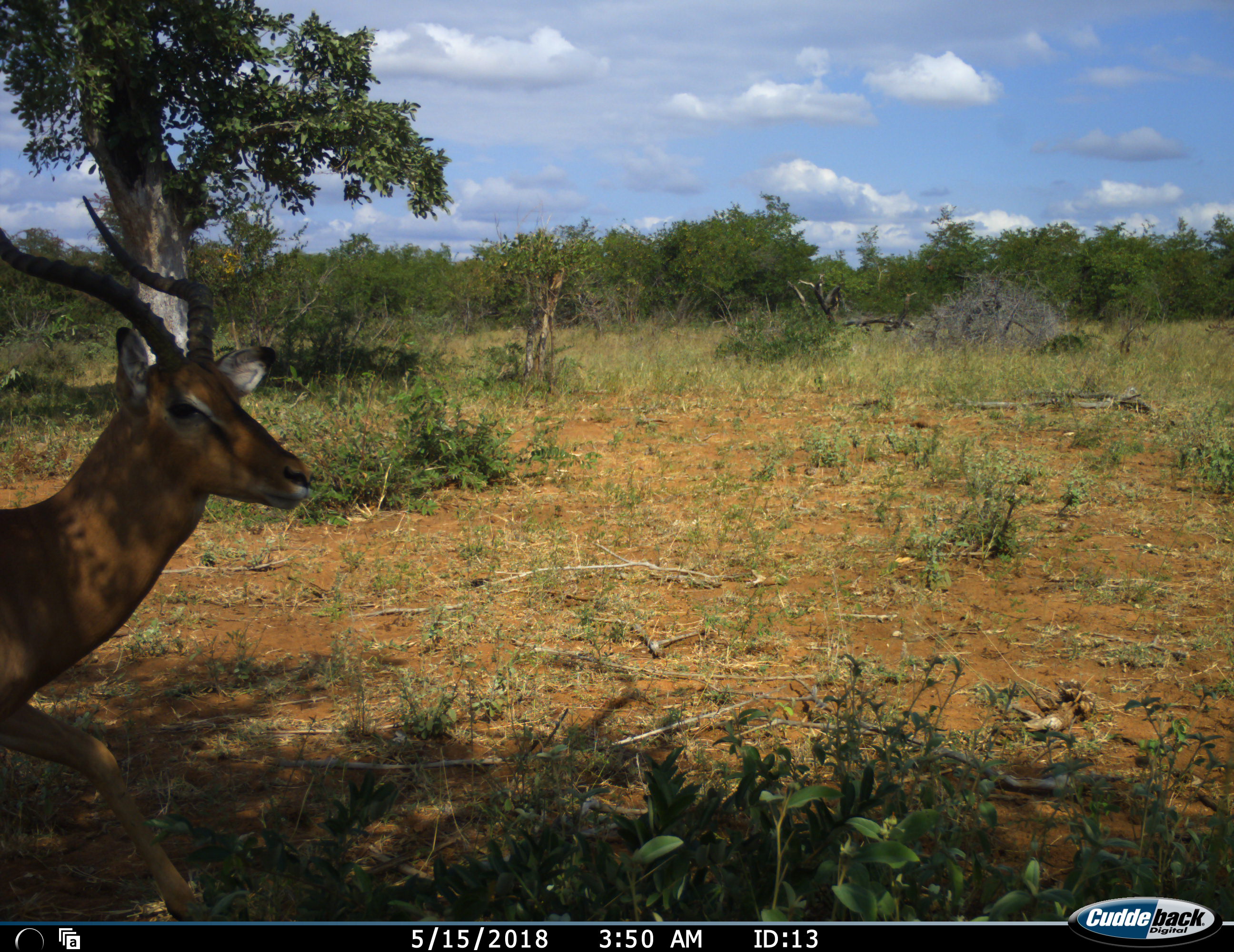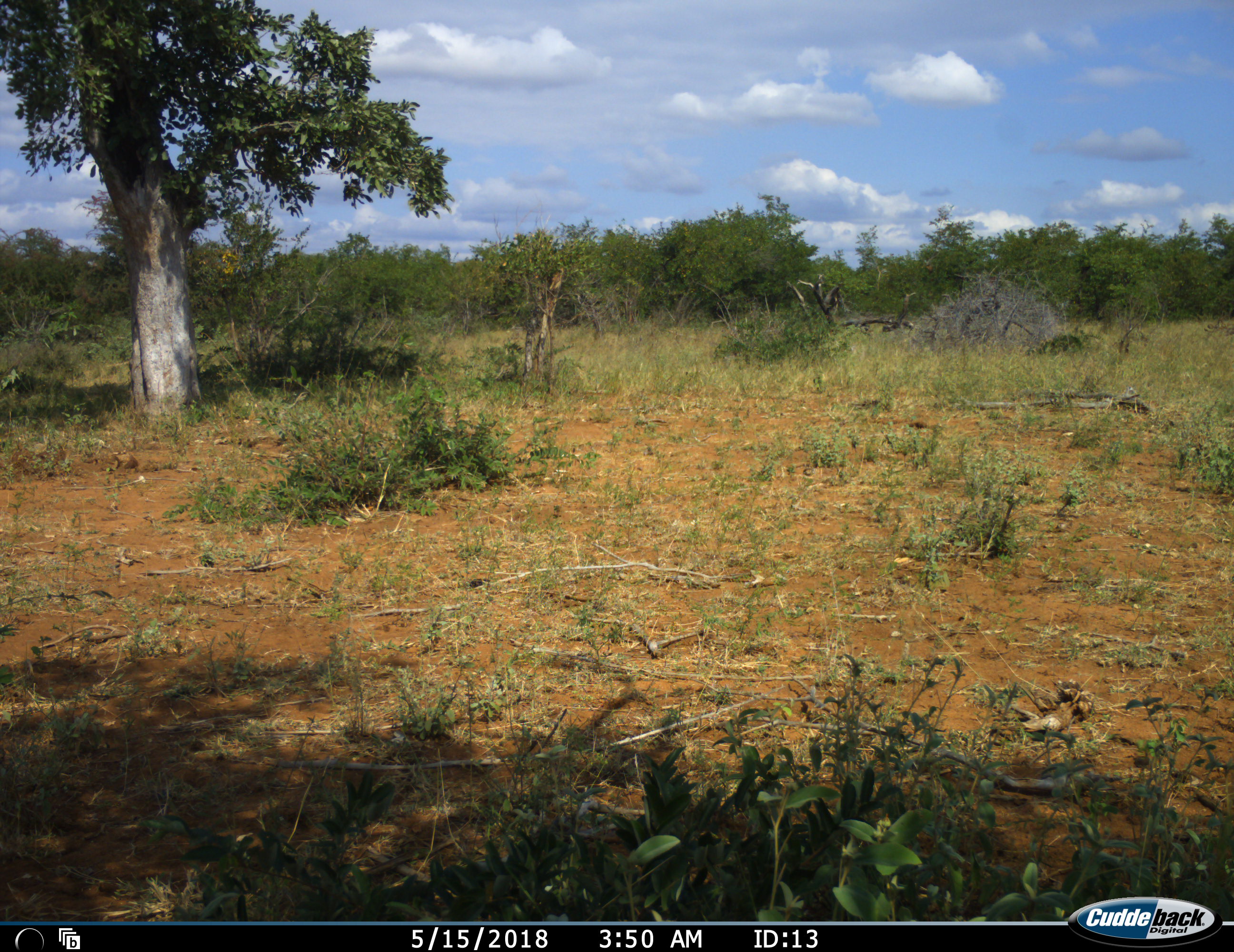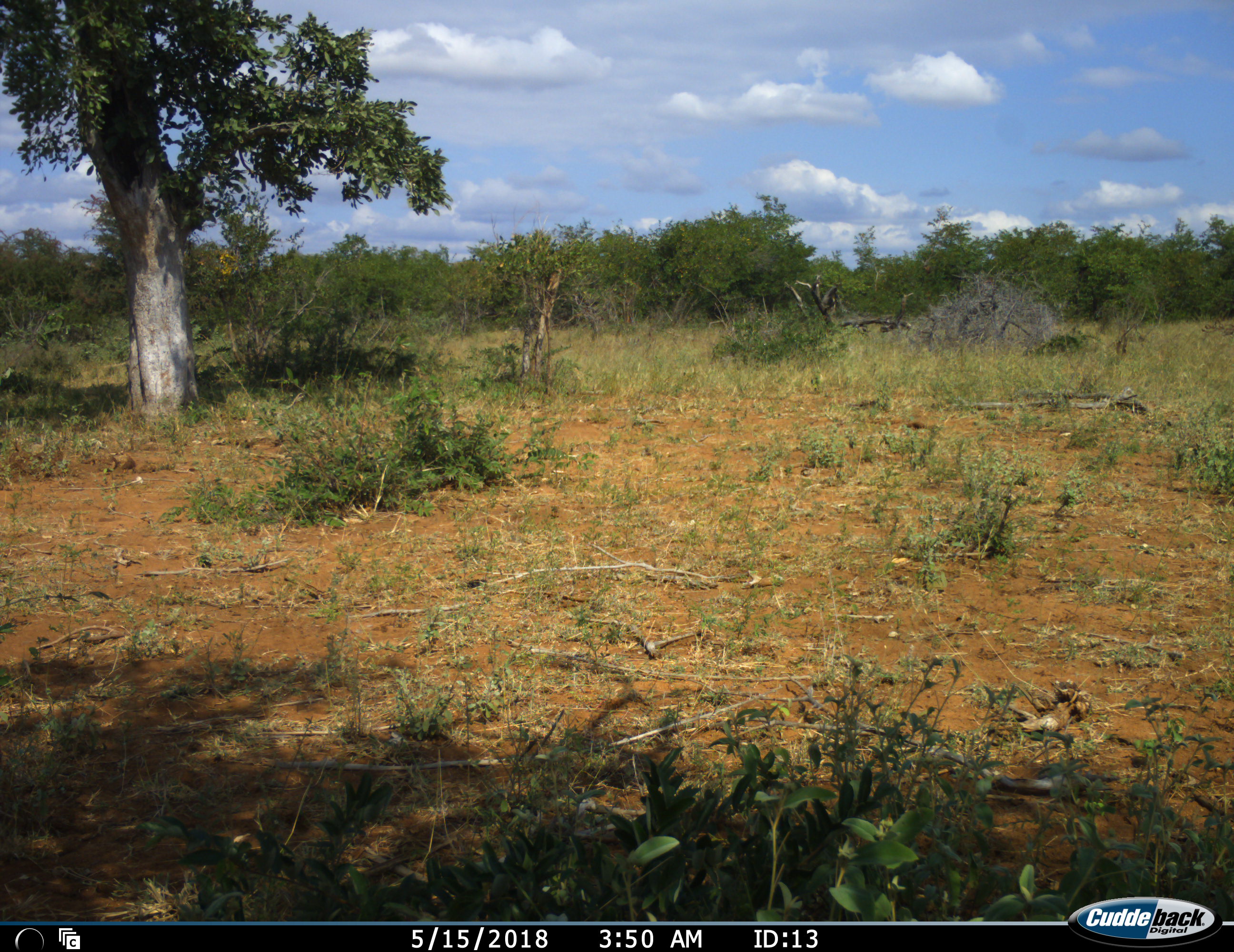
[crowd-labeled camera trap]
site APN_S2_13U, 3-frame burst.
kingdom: Animalia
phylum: Chordata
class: Mammalia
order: Artiodactyla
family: Bovidae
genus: Aepyceros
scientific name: Aepyceros melampus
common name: impala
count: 1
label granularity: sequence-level